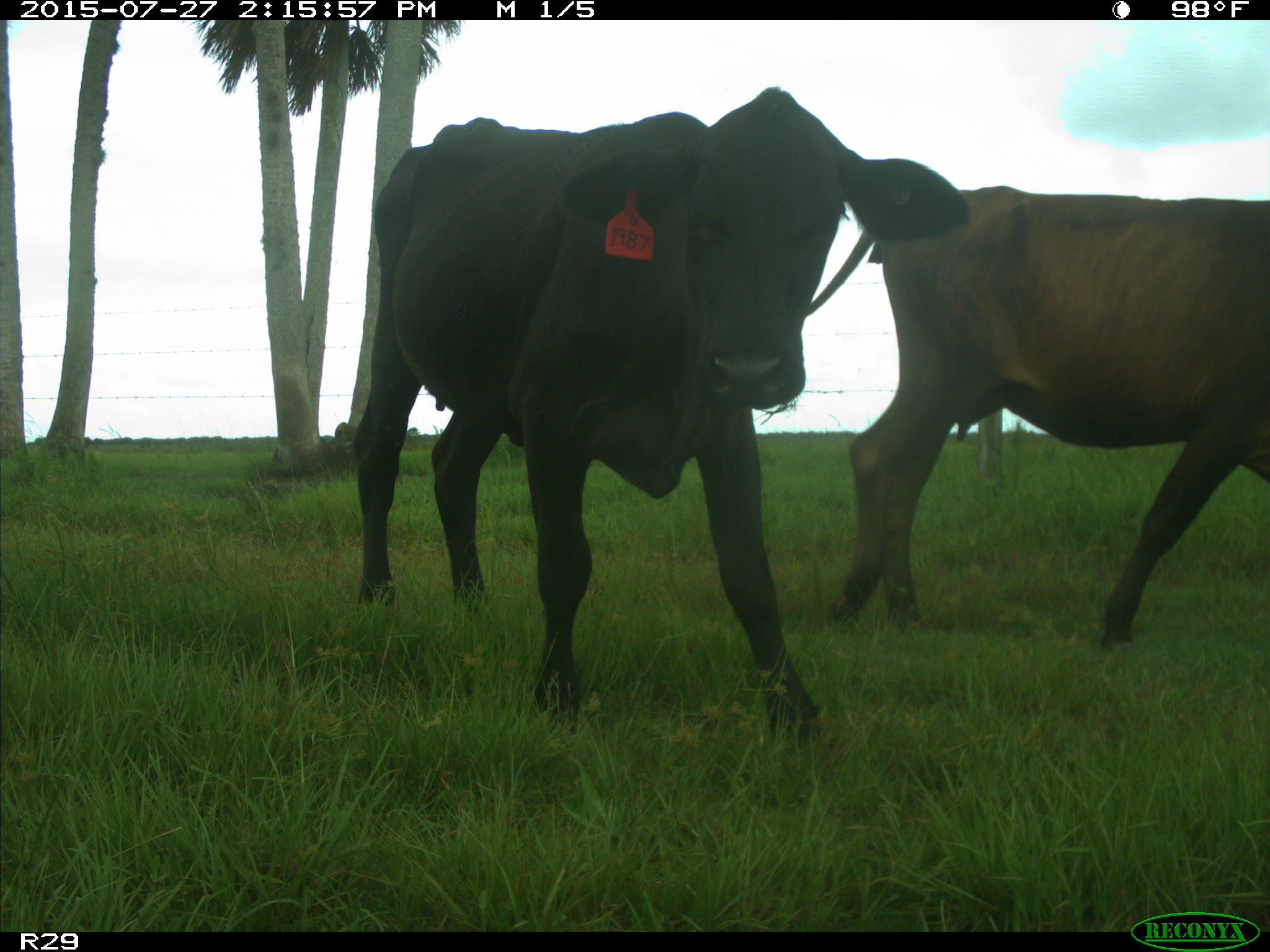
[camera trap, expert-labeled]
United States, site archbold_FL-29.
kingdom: Animalia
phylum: Chordata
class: Mammalia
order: Artiodactyla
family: Bovidae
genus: Bos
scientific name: Bos taurus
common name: domestic cow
Bos taurus (domestic cow).